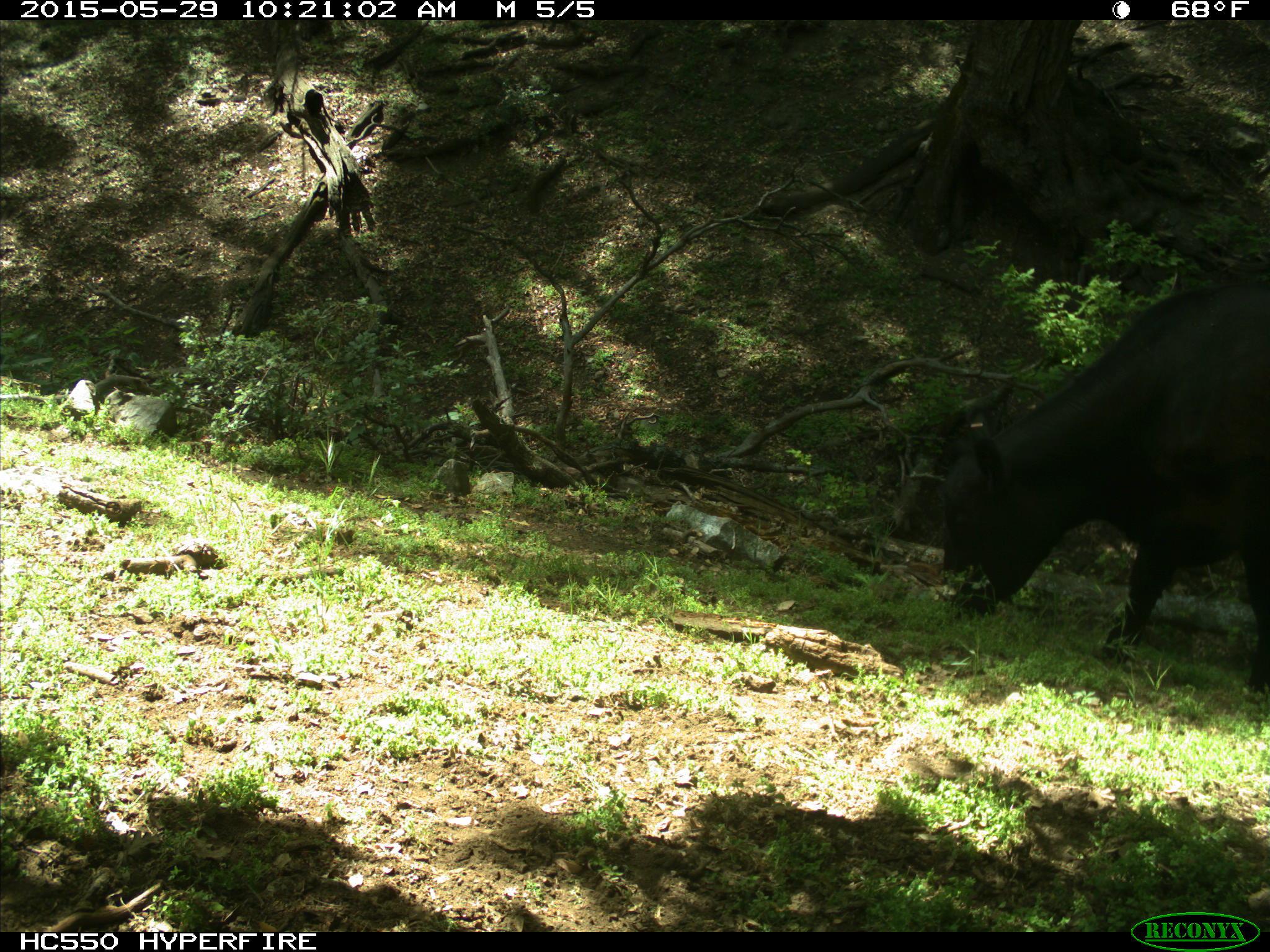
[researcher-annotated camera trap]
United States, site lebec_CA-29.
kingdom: Animalia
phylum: Chordata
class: Mammalia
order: Artiodactyla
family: Bovidae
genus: Bos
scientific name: Bos taurus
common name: domestic cow